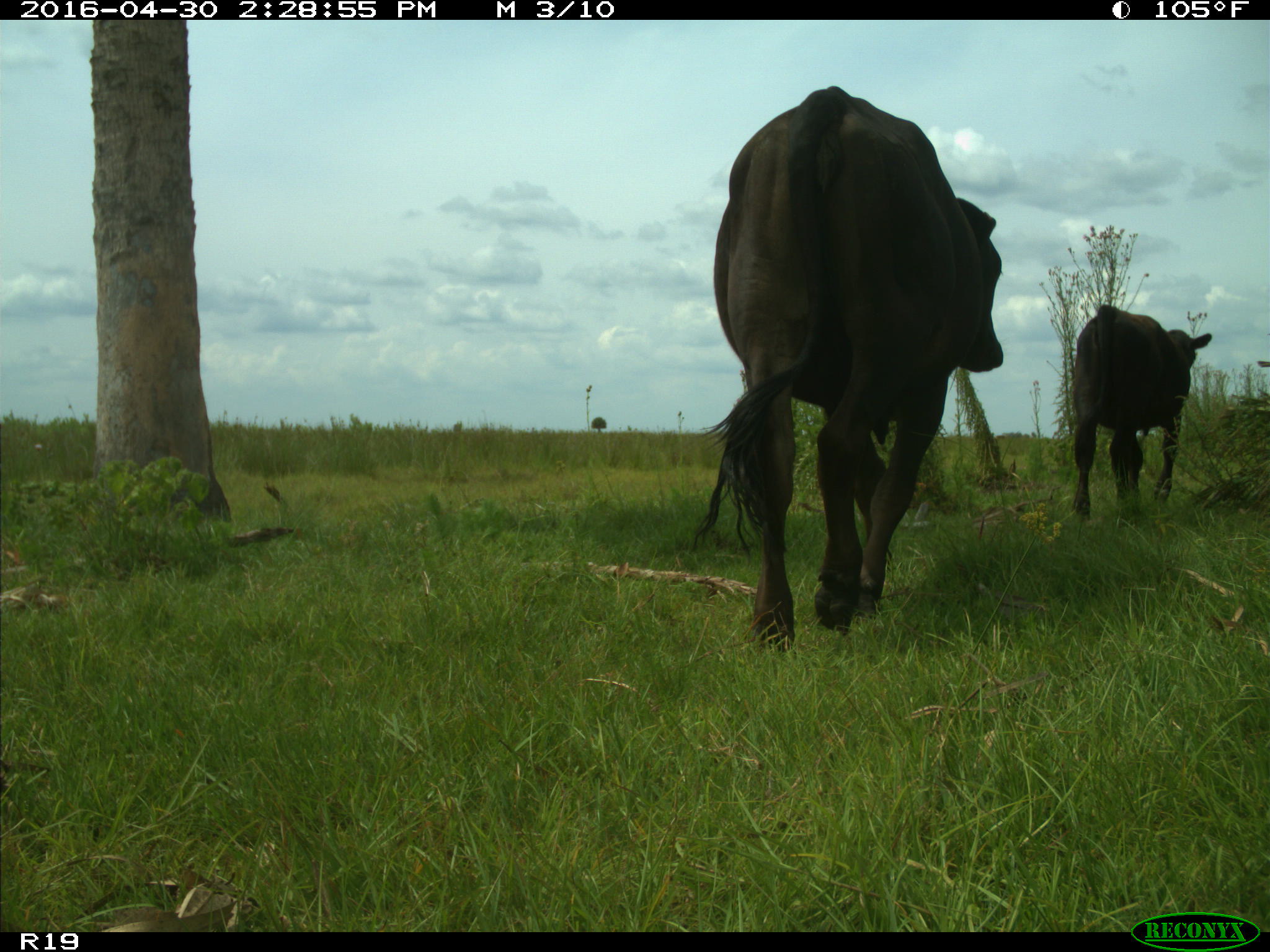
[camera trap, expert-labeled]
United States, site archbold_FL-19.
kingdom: Animalia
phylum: Chordata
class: Mammalia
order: Artiodactyla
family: Bovidae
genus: Bos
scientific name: Bos taurus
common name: domestic cow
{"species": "Bos taurus (domestic cow)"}